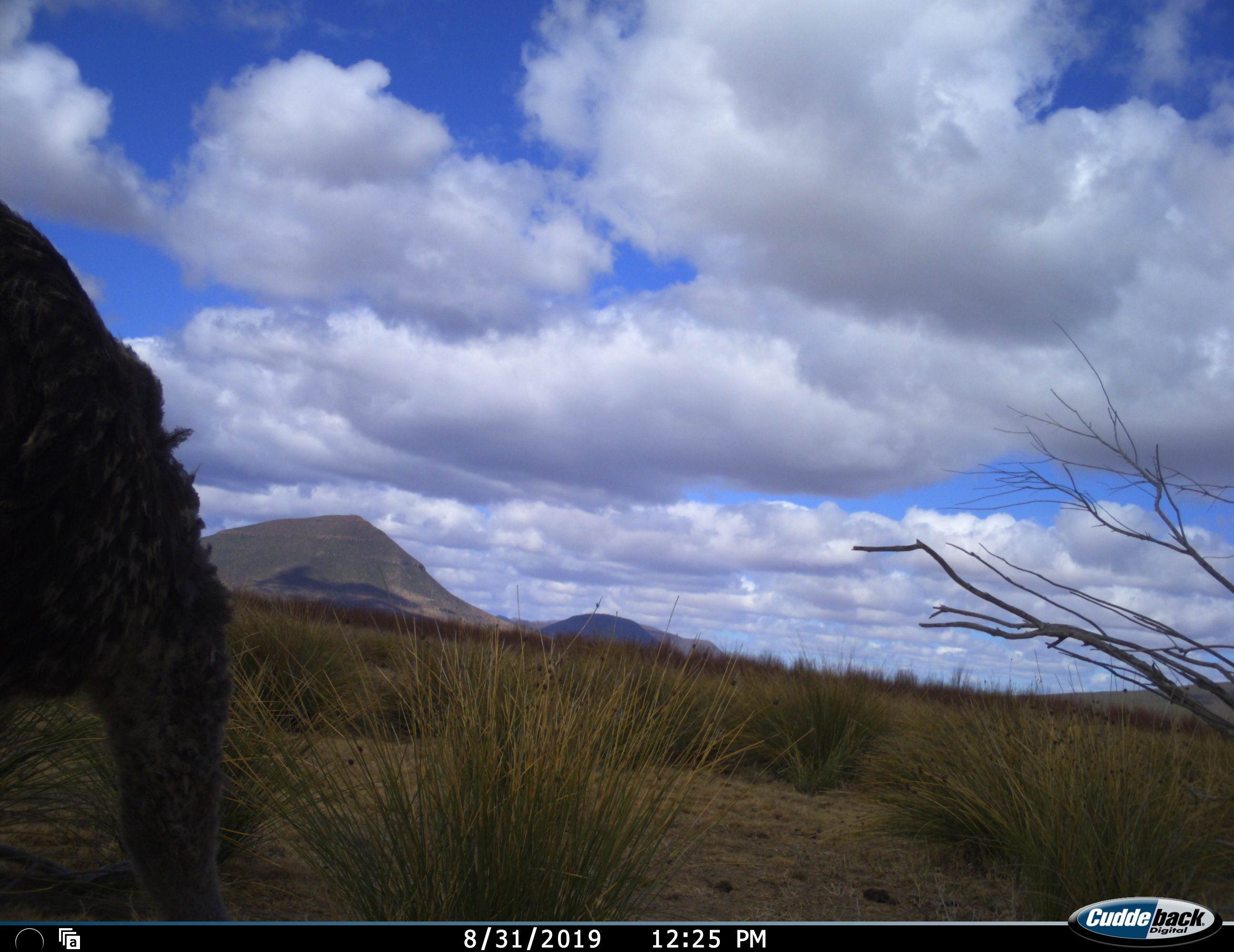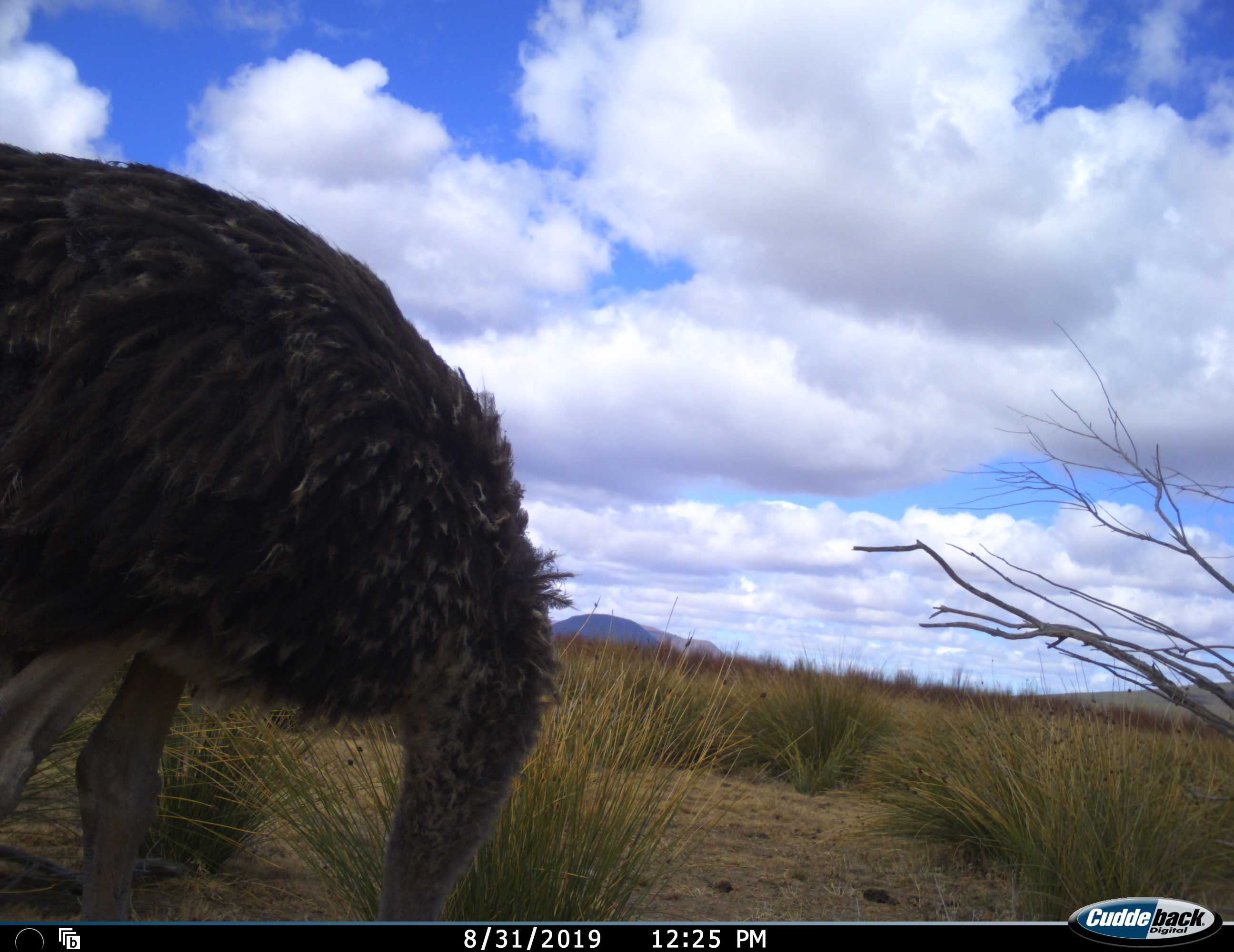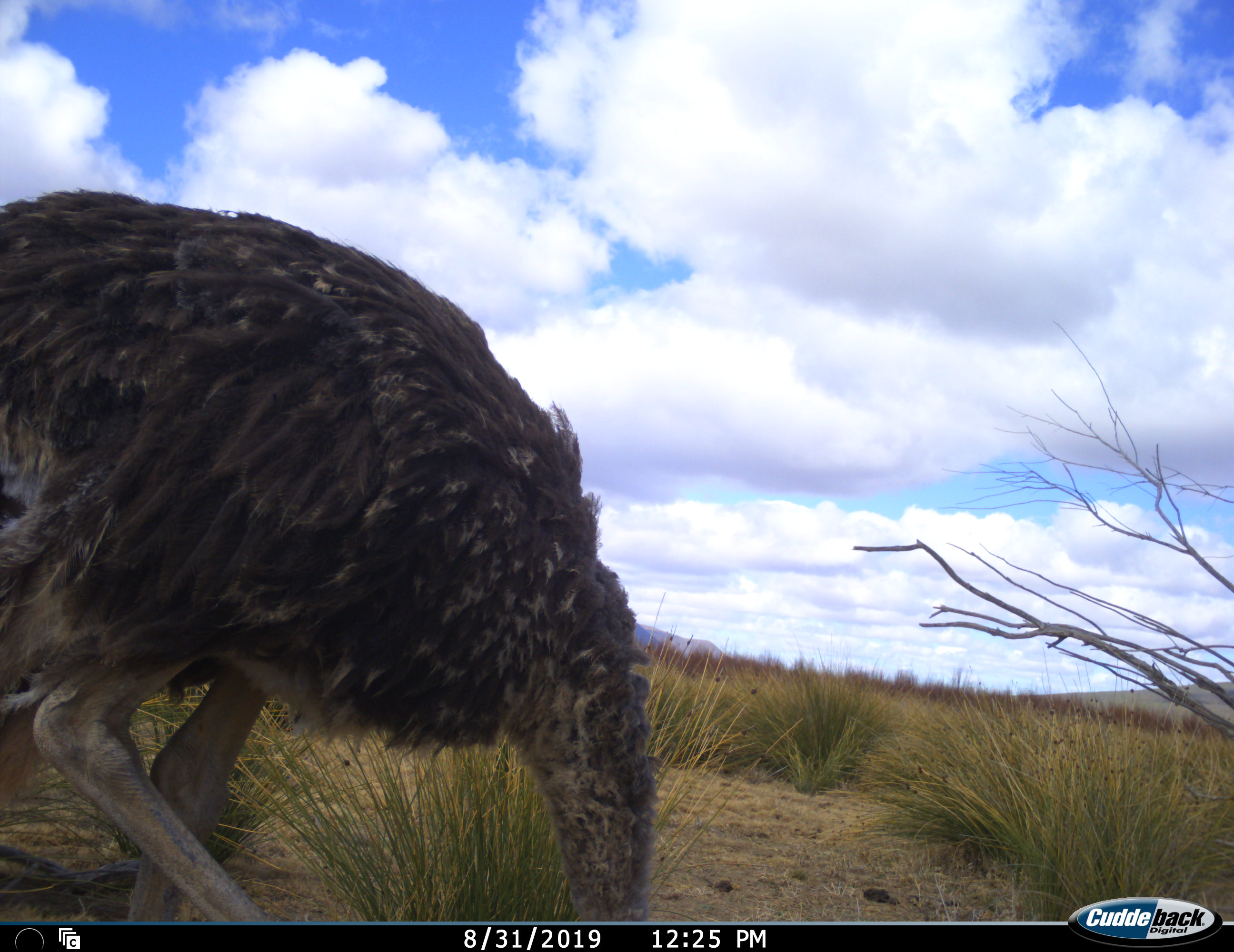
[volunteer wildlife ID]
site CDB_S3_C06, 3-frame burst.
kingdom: Animalia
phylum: Chordata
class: Aves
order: Struthioniformes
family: Struthionidae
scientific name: Struthionidae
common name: ostrich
Ostrich (Struthionidae), count 1. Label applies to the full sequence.